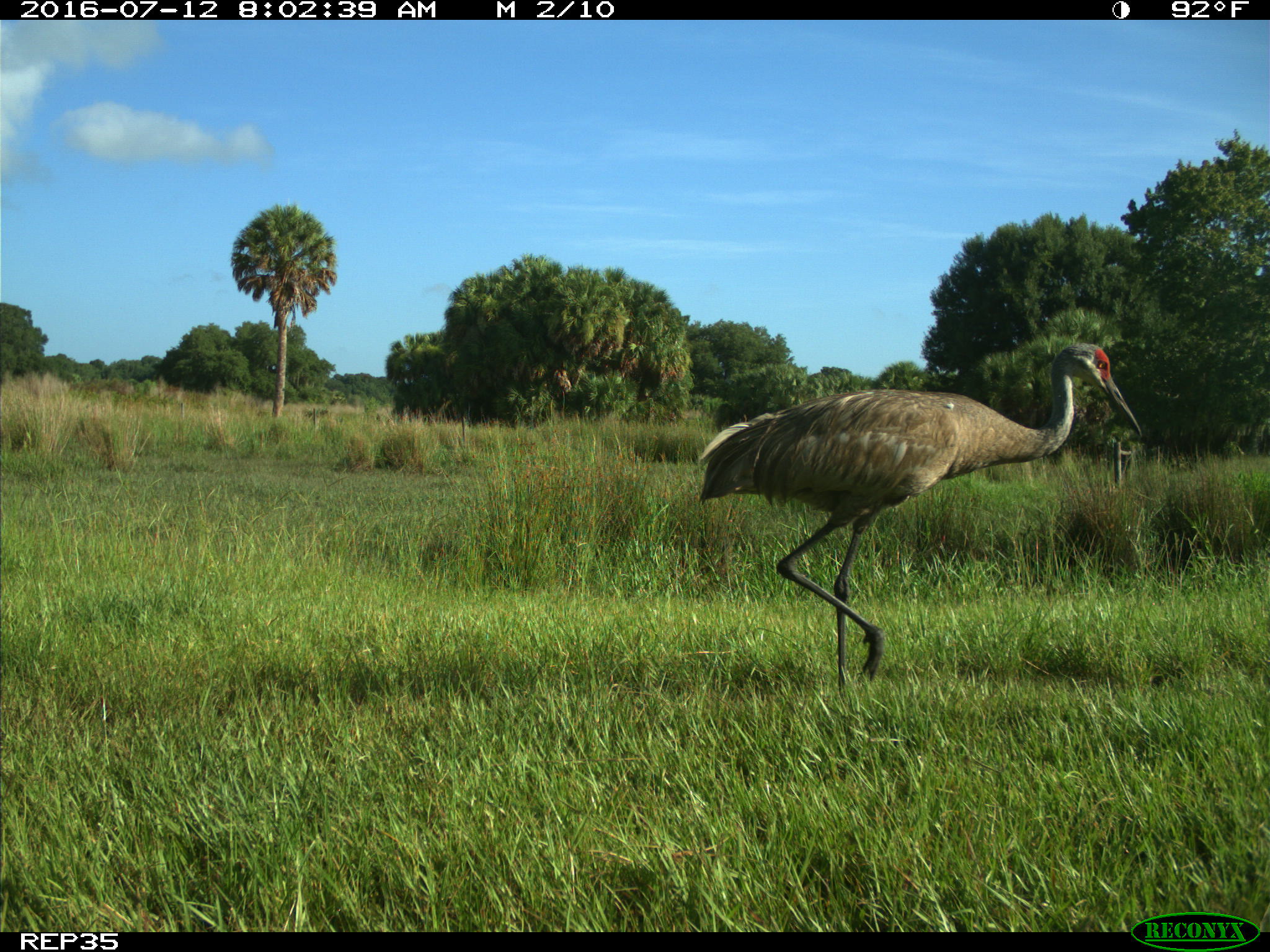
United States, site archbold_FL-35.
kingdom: Animalia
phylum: Chordata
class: Aves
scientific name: Aves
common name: birds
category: unidentified bird